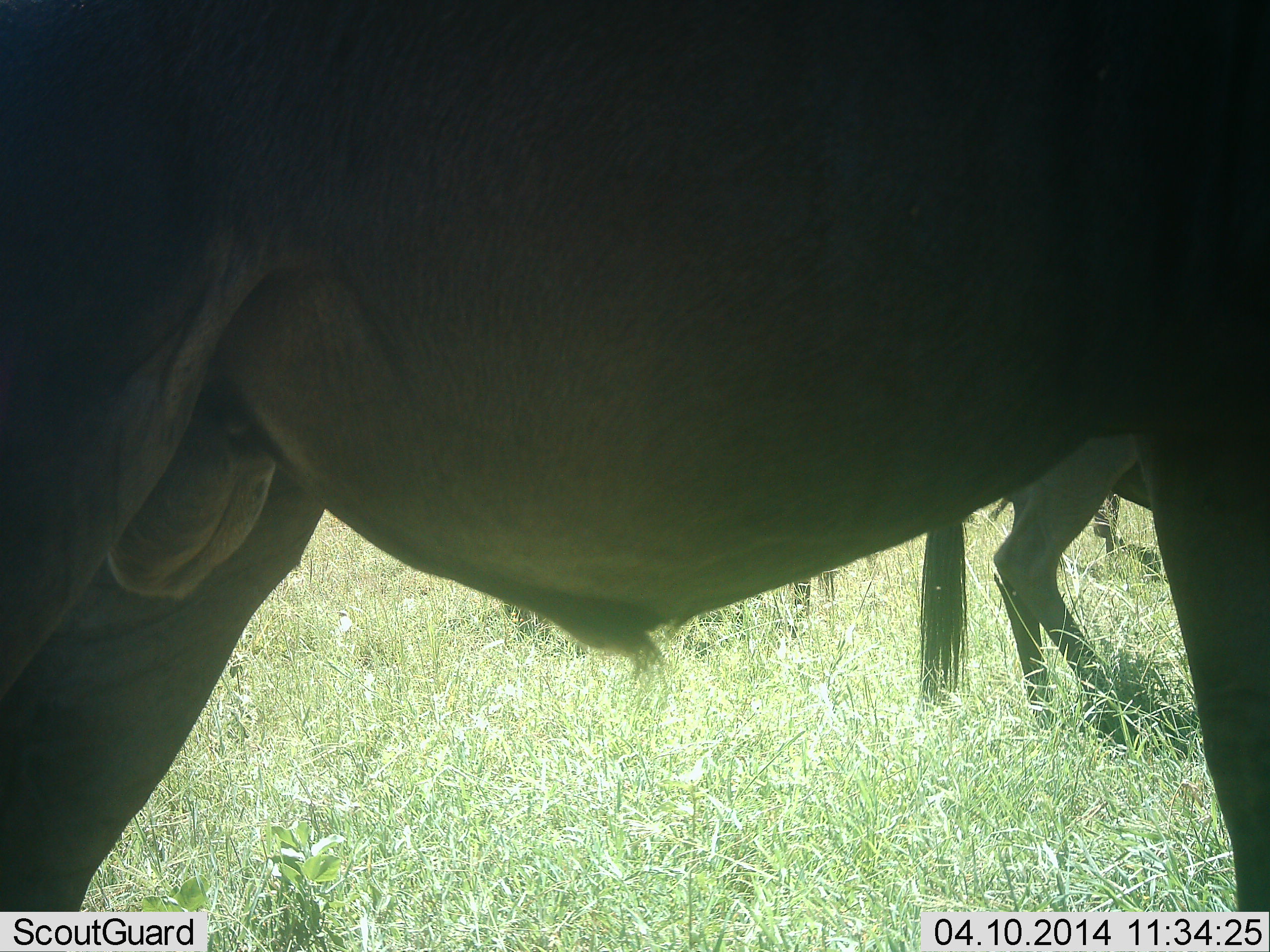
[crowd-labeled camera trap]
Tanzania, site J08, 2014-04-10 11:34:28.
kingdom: Animalia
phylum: Chordata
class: Mammalia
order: Artiodactyla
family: Bovidae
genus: Connochaetes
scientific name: Connochaetes taurinus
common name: blue wildebeest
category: wildebeest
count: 2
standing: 90%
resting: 0%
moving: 10%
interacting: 10%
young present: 0%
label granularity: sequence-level